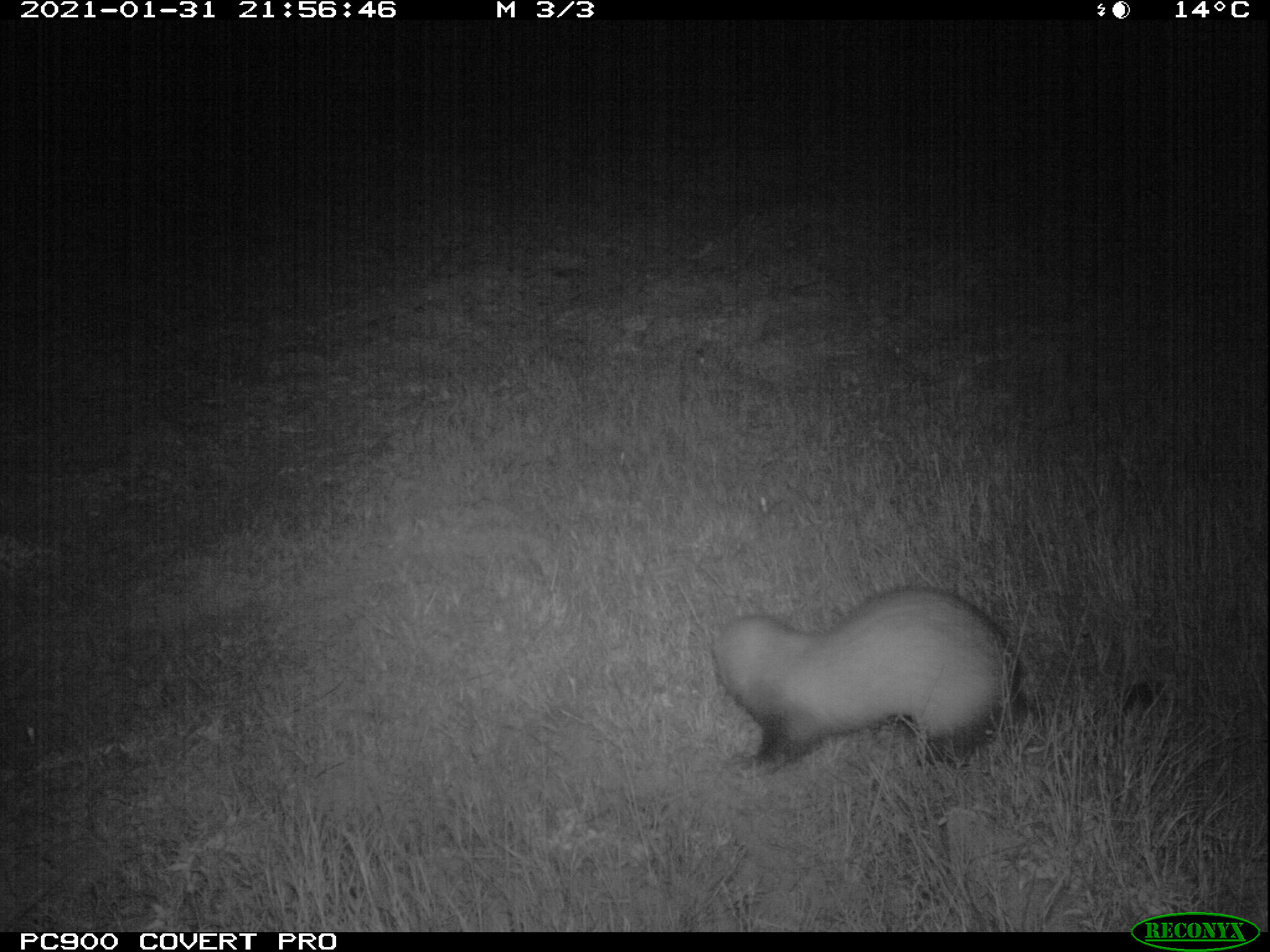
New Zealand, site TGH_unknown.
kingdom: Animalia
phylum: Chordata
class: Mammalia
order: Carnivora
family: Mustelidae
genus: Mustela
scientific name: Mustela furo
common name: ferret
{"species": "ferret (Mustela furo)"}